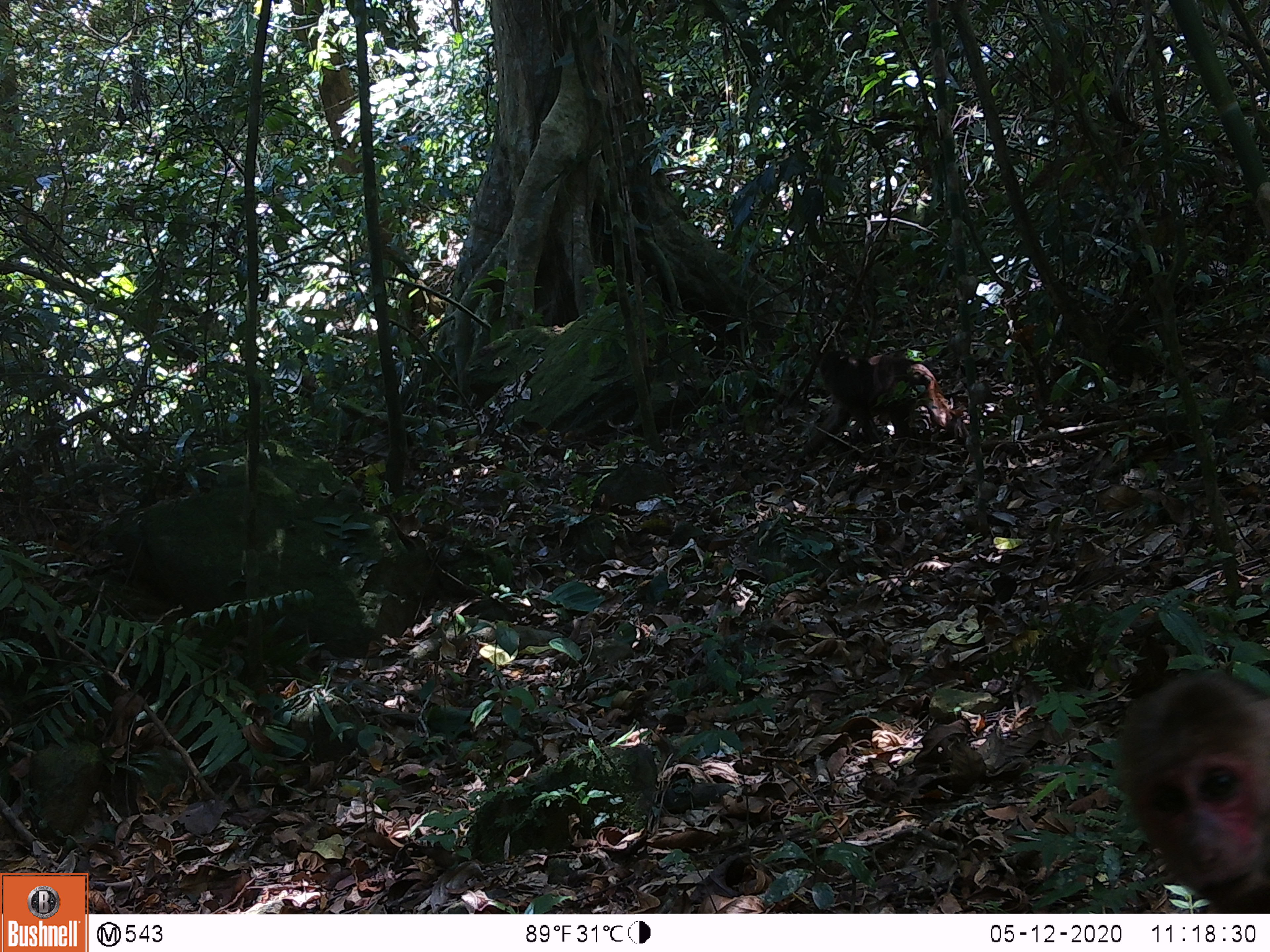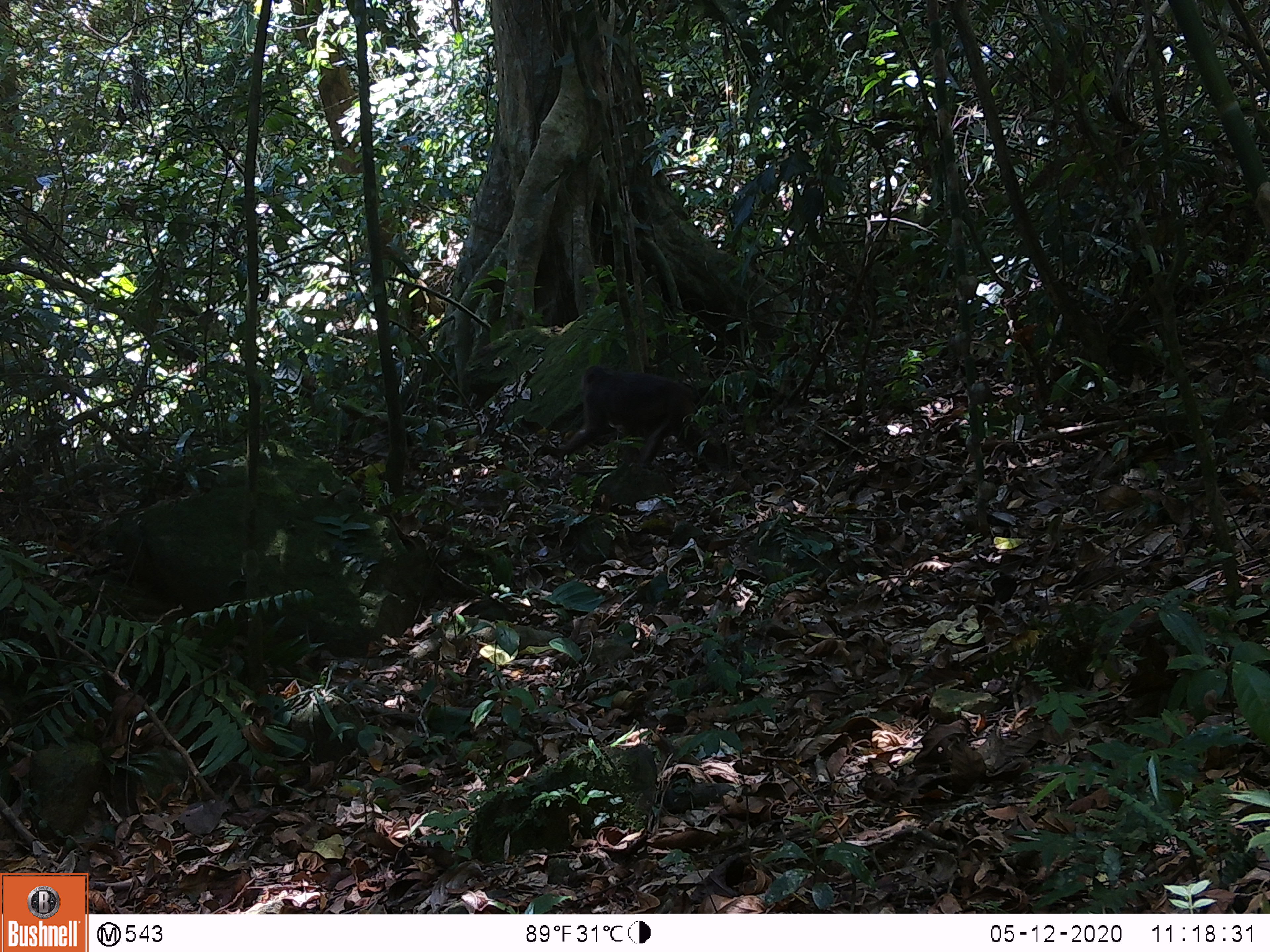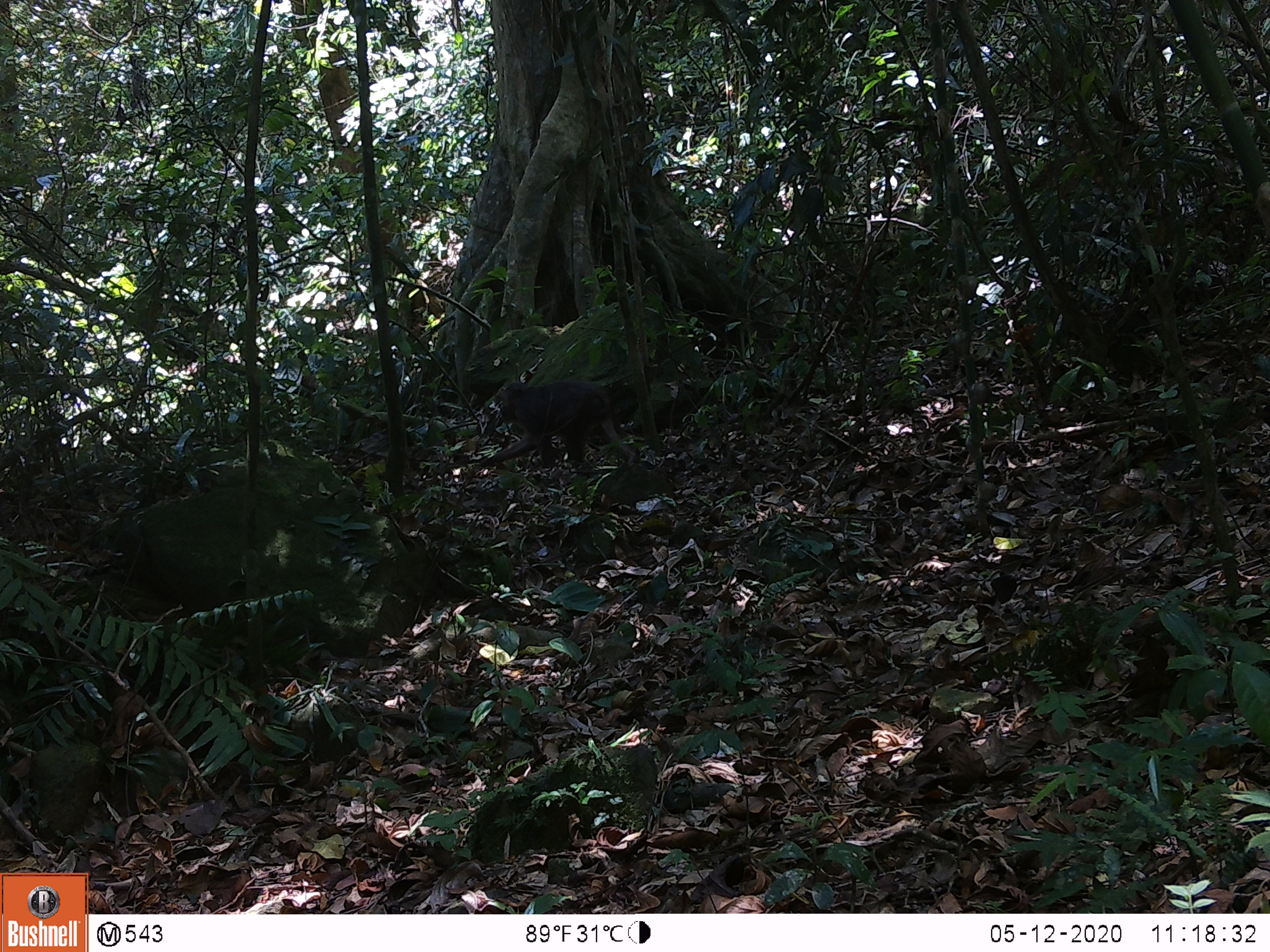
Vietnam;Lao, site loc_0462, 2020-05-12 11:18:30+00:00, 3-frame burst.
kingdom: Animalia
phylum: Chordata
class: Mammalia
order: Primates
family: Cercopithecidae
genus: Macaca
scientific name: Macaca arctoides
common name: stump-tailed macaque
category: stump tailed macaque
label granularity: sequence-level